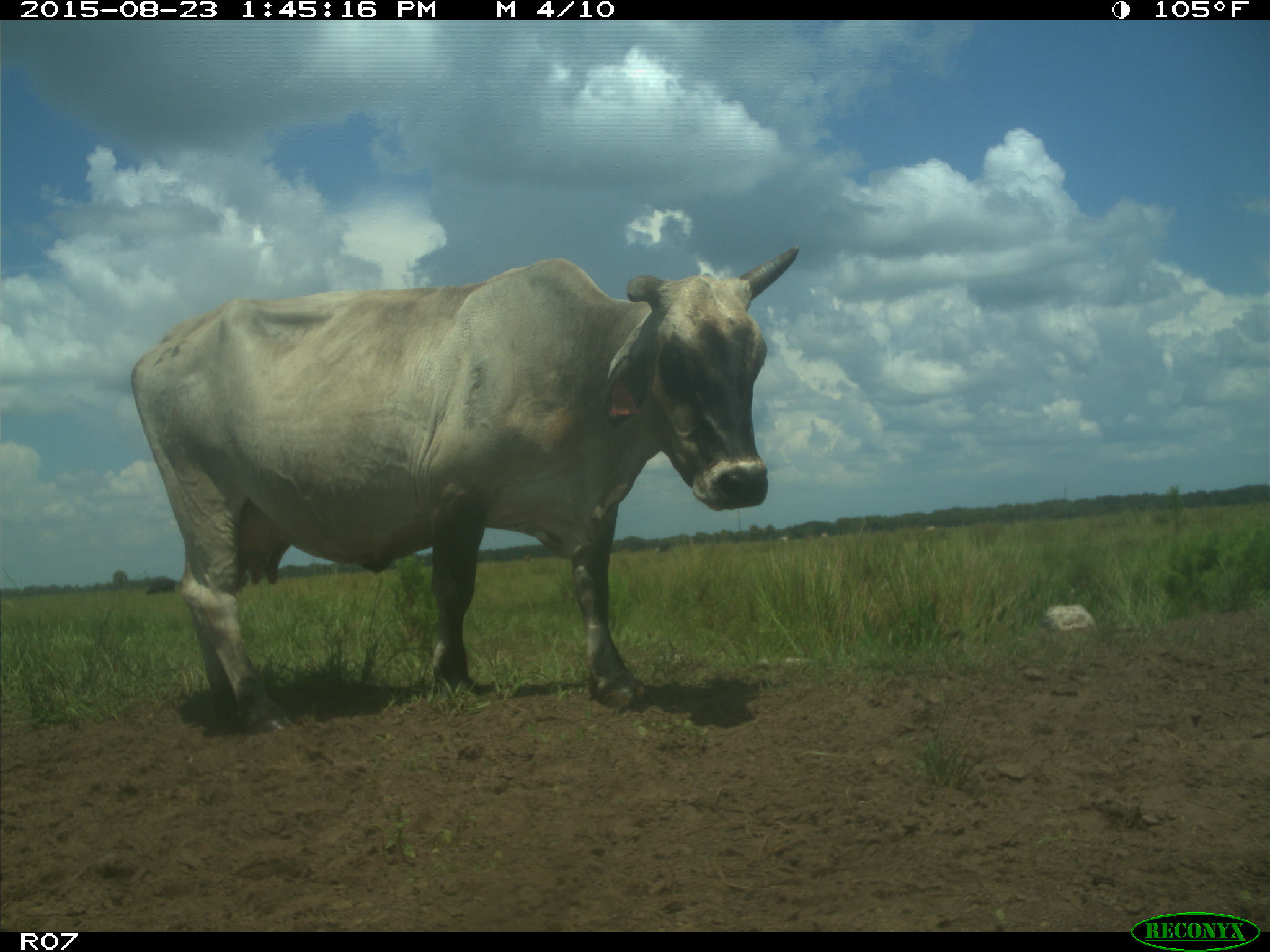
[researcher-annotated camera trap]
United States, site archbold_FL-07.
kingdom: Animalia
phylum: Chordata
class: Mammalia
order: Artiodactyla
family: Bovidae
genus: Bos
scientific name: Bos taurus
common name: domestic cow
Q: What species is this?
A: Bos taurus (domestic cow).